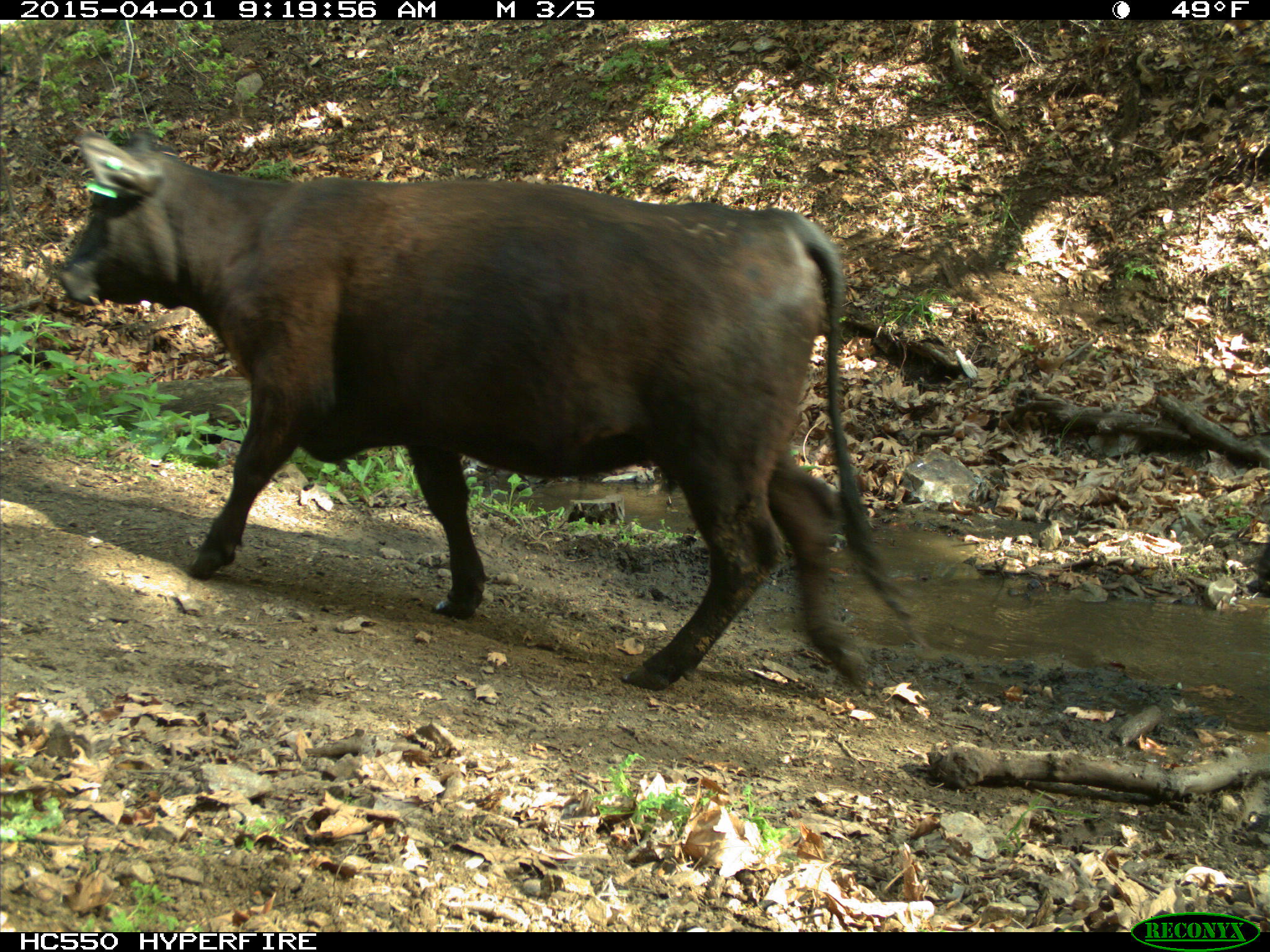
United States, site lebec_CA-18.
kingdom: Animalia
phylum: Chordata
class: Mammalia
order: Artiodactyla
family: Bovidae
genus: Bos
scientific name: Bos taurus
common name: domestic cow